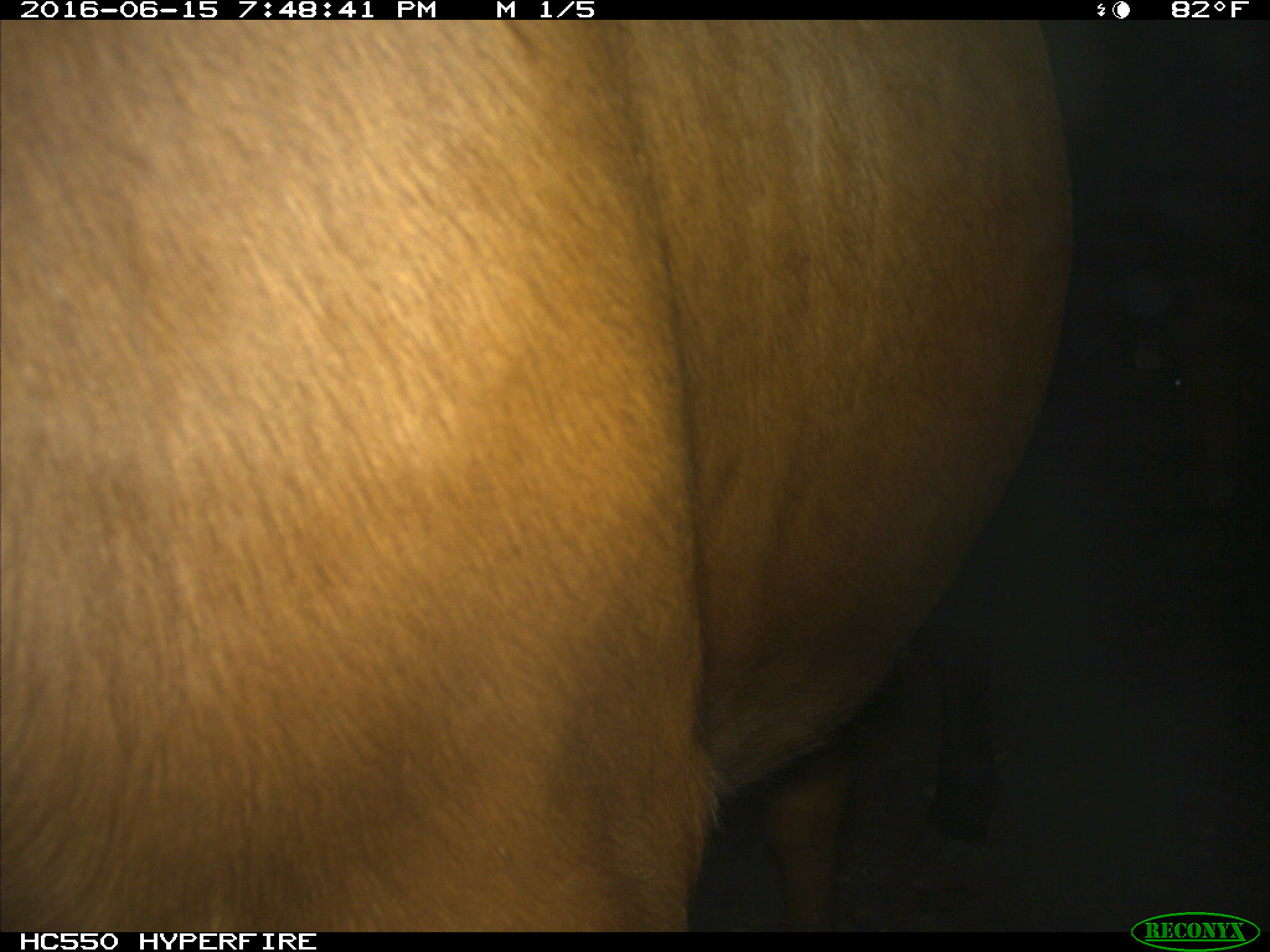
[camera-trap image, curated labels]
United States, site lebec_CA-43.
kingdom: Animalia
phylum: Chordata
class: Mammalia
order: Artiodactyla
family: Bovidae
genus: Bos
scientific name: Bos taurus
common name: domestic cow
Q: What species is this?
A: Bos taurus (domestic cow).